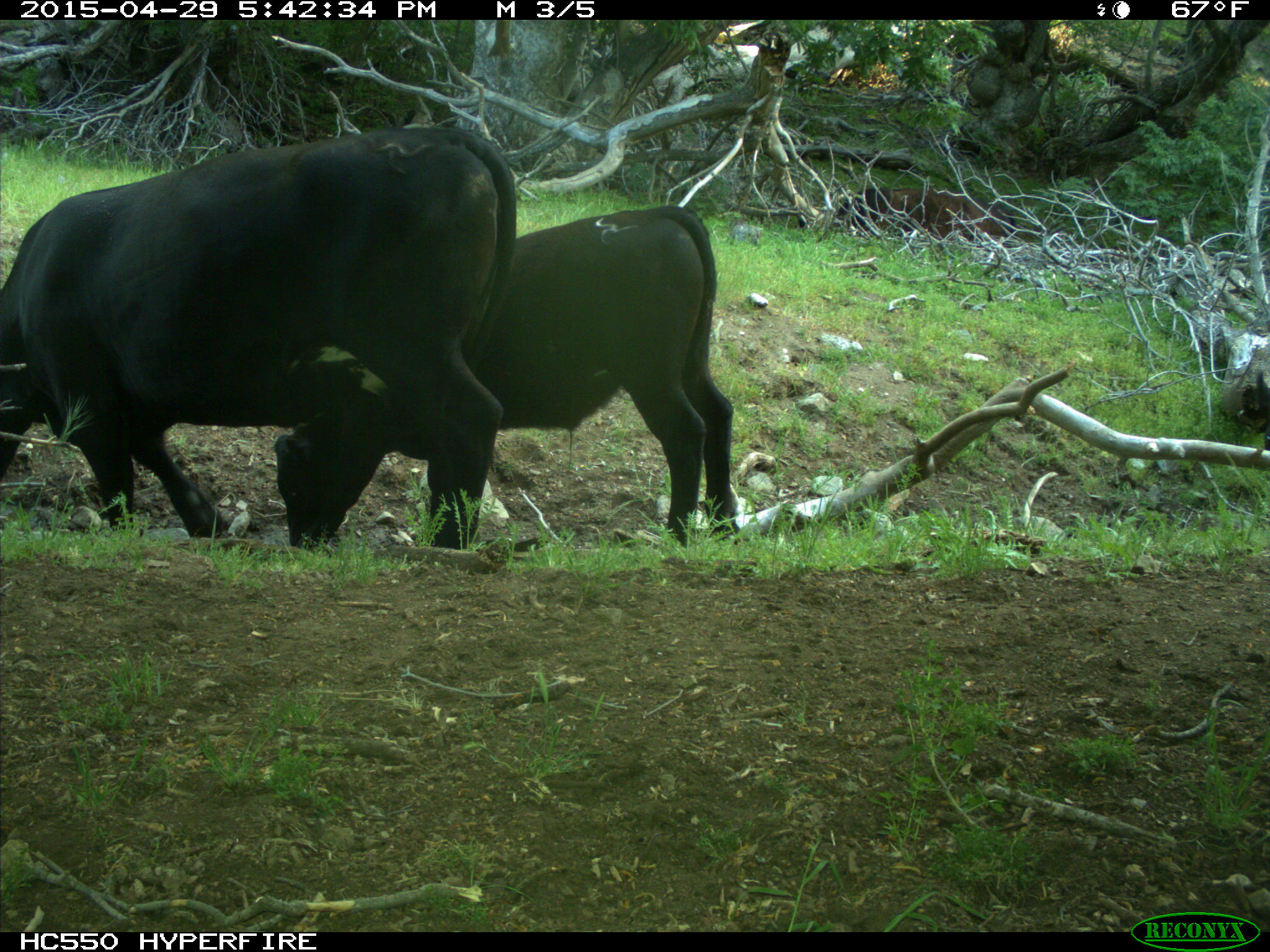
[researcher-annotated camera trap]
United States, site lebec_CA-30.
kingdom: Animalia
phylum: Chordata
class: Mammalia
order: Artiodactyla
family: Bovidae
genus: Bos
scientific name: Bos taurus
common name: domestic cow